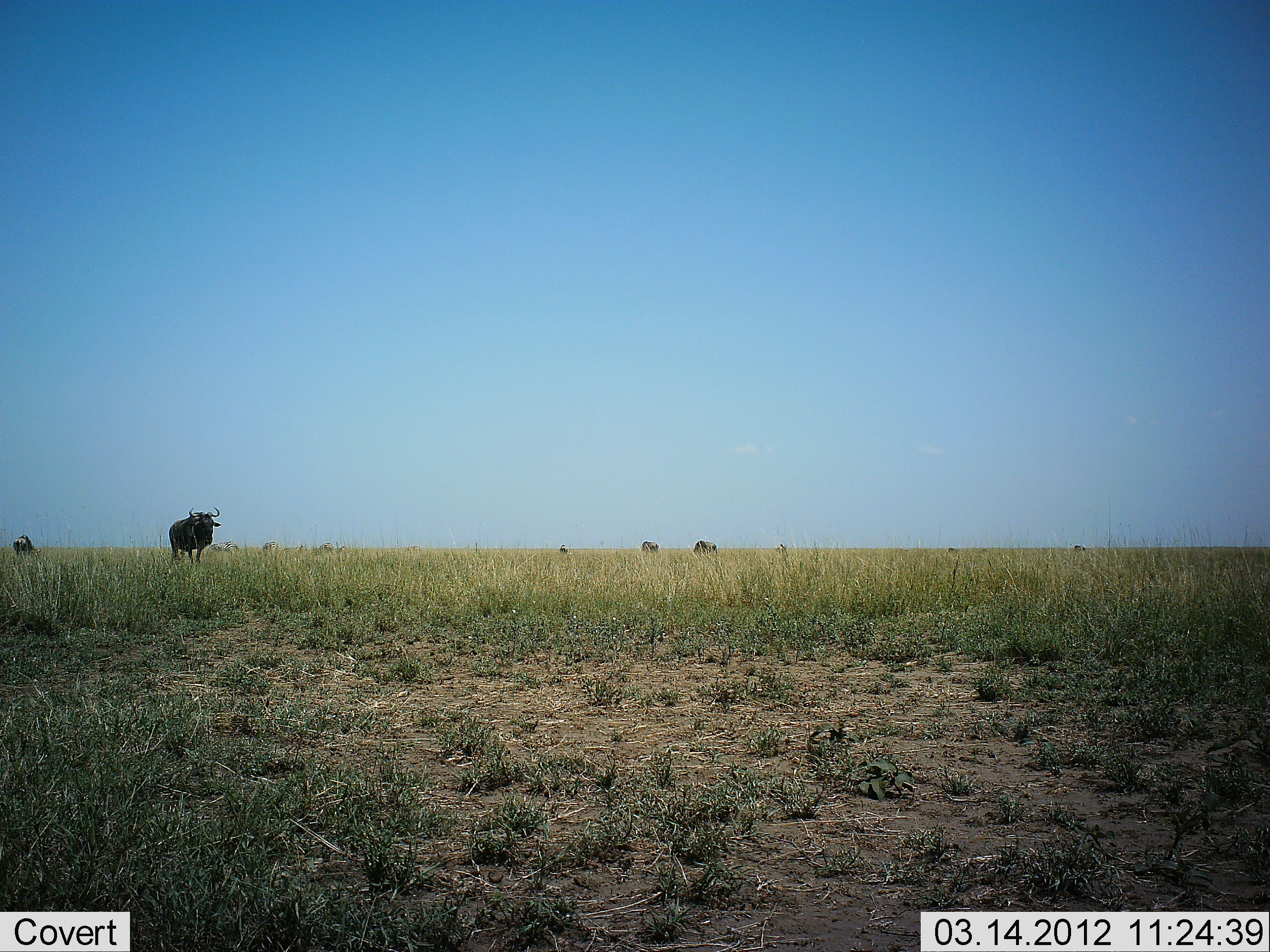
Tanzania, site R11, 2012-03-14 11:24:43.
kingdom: Animalia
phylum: Chordata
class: Mammalia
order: Artiodactyla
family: Bovidae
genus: Connochaetes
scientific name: Connochaetes taurinus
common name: blue wildebeest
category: wildebeest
Wildebeest (blue wildebeest) (Connochaetes taurinus), count 5. Behavior (volunteer vote fractions): standing 86%, resting 0%, moving 10%, interacting 0%. Young present (vote fraction): 0%. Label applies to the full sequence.